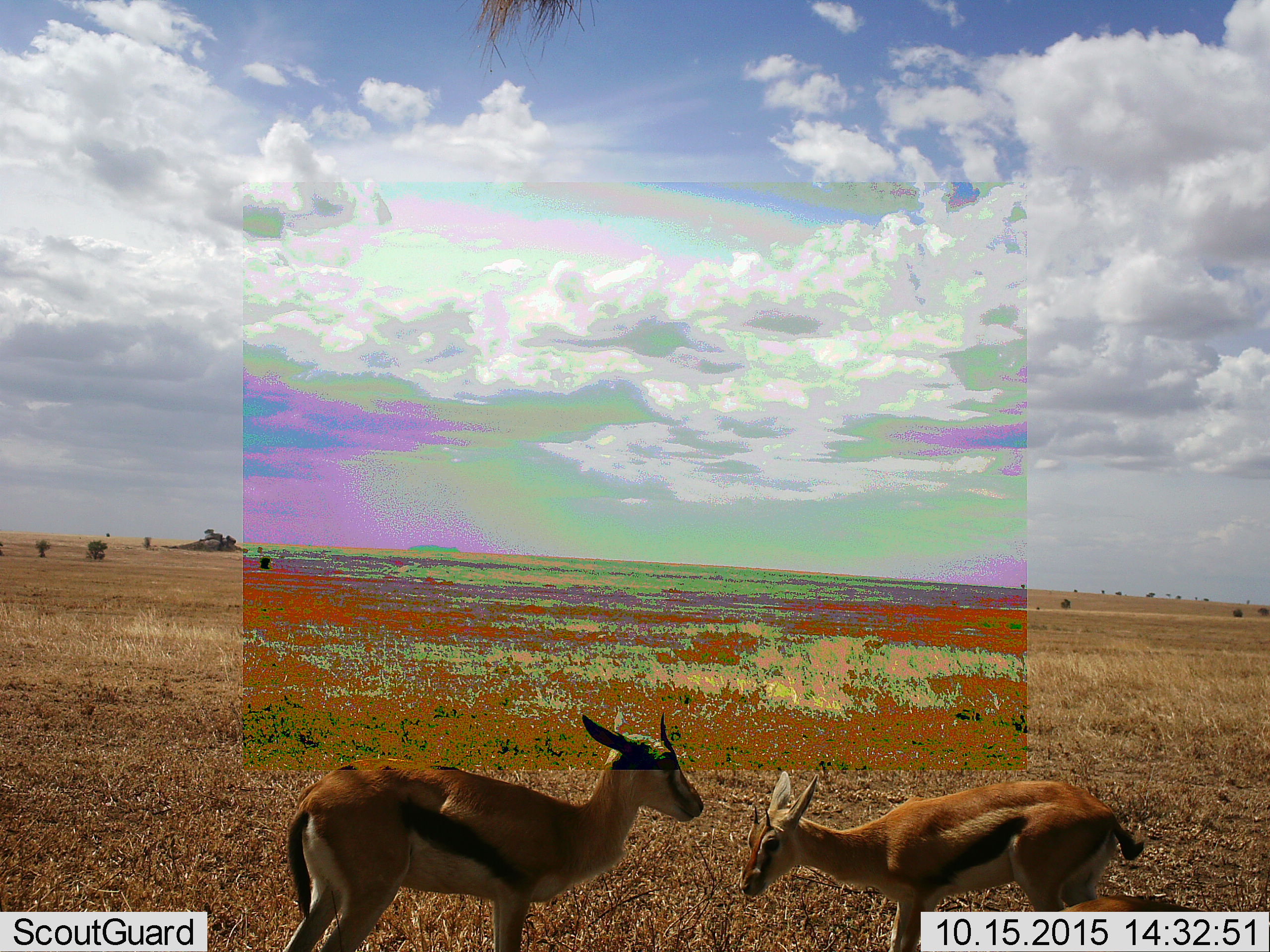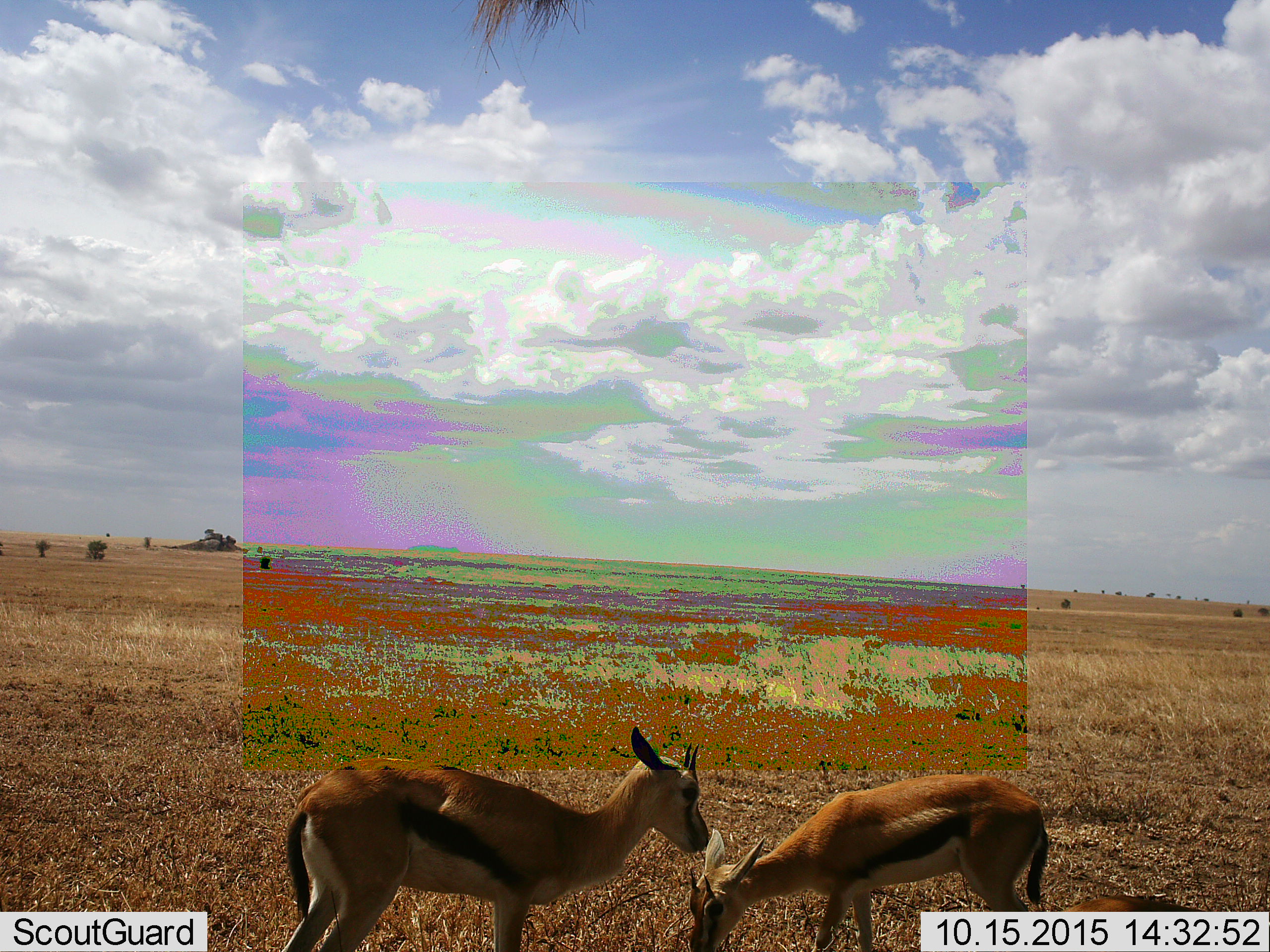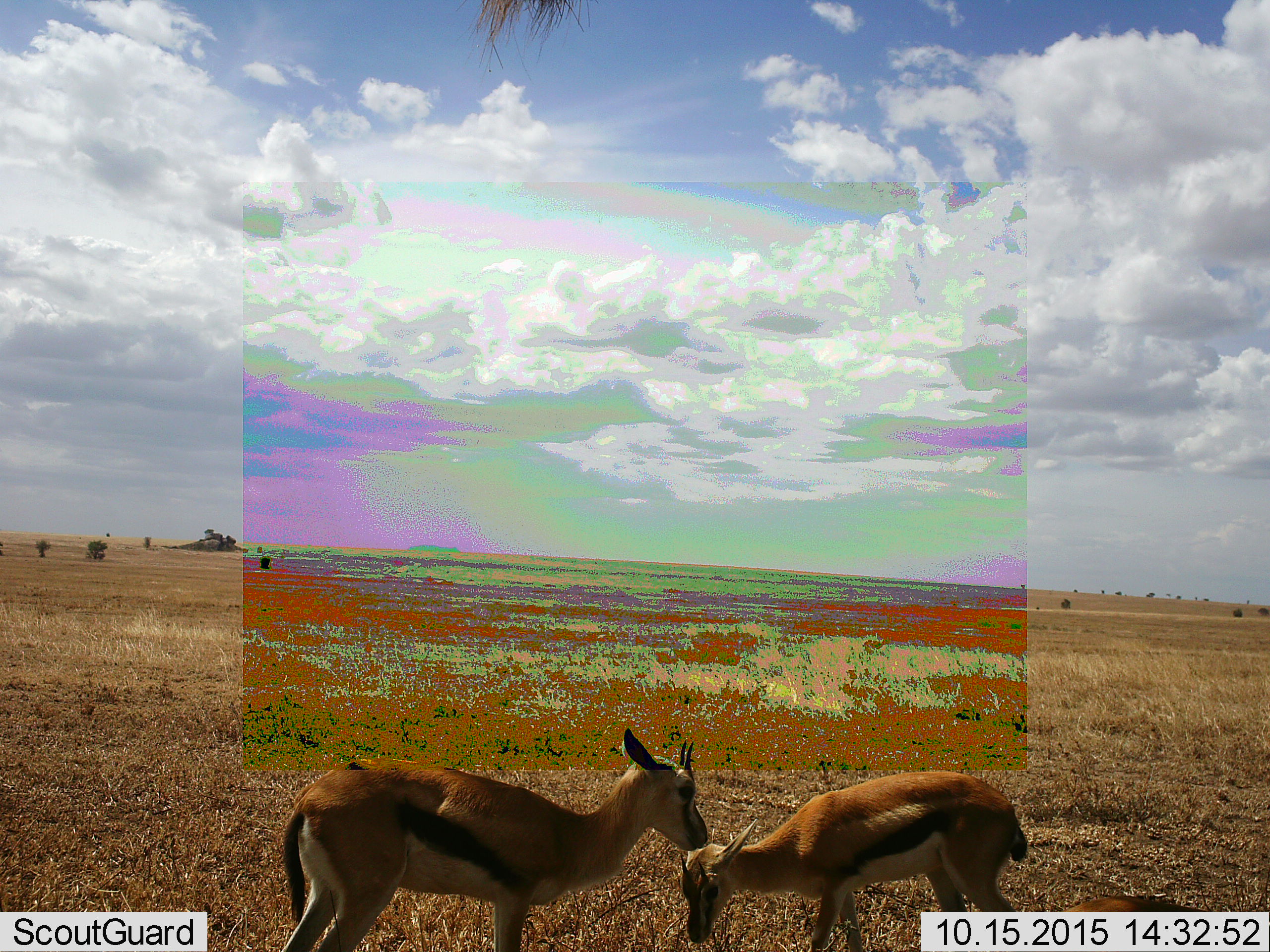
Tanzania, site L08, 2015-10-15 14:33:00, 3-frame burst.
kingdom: Animalia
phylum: Chordata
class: Mammalia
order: Artiodactyla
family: Bovidae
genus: Eudorcas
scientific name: Eudorcas thomsonii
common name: thomson's gazelle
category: gazellethomsons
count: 3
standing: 80%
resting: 20%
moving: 30%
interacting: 20%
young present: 80%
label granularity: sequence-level